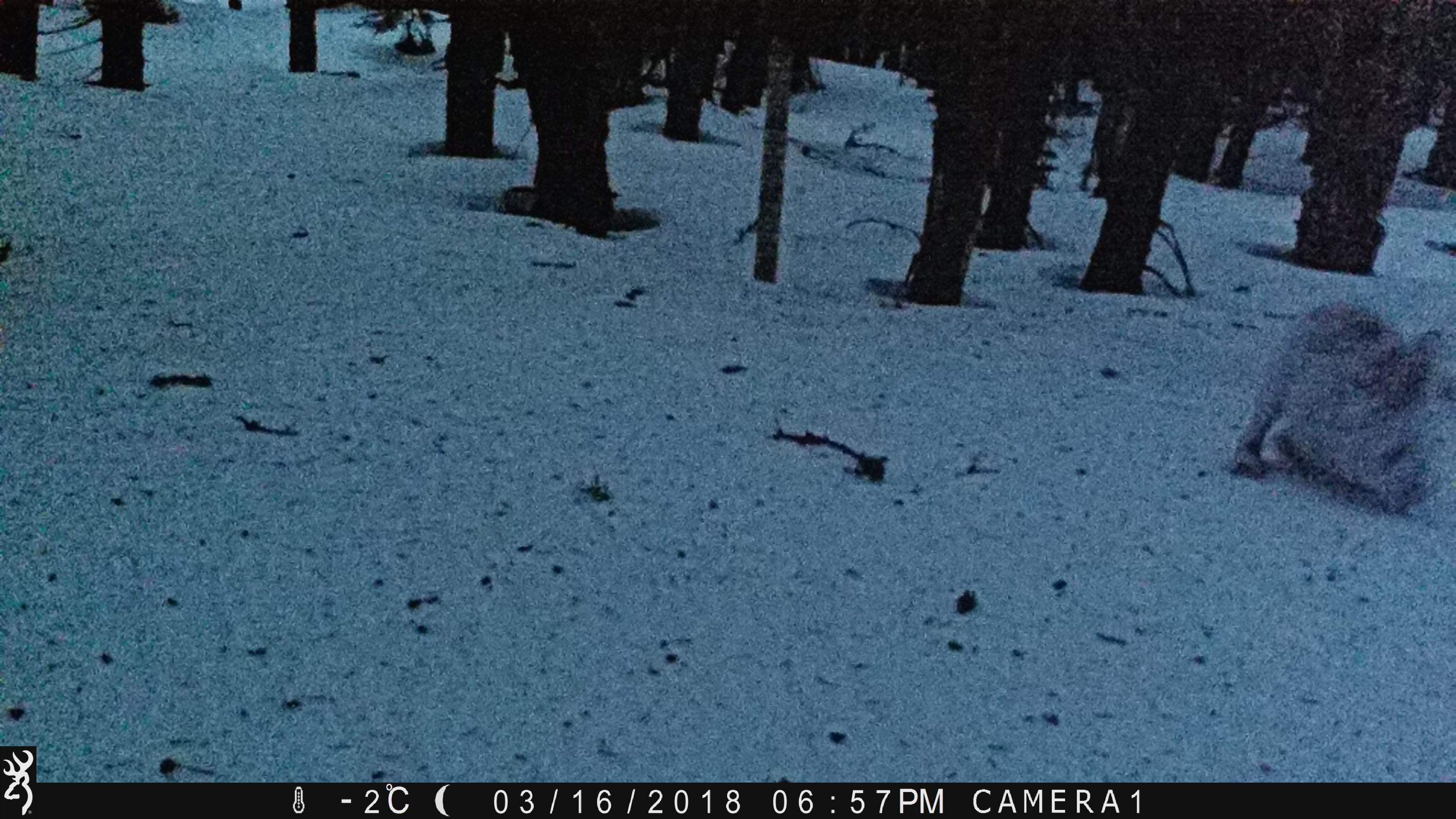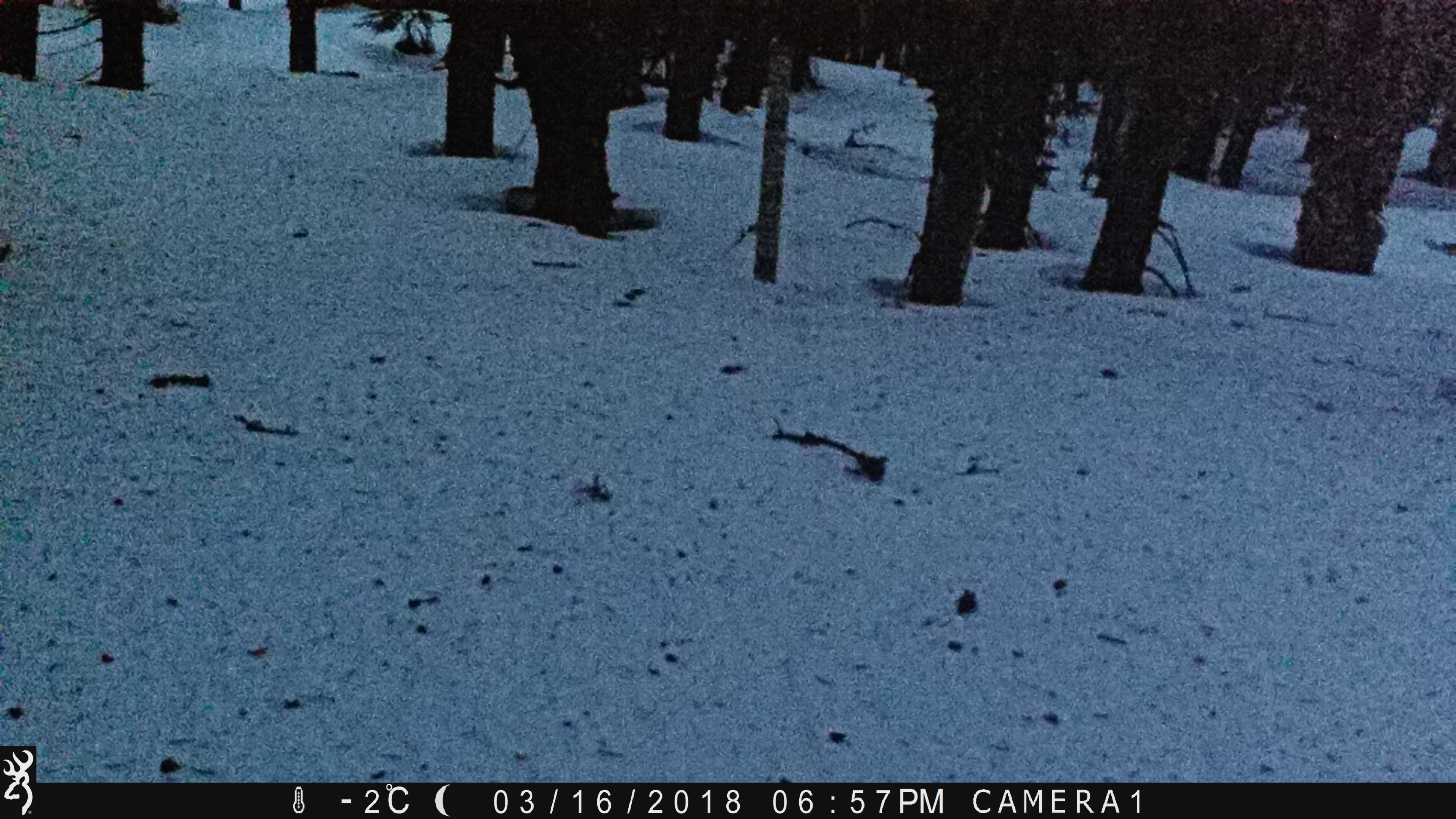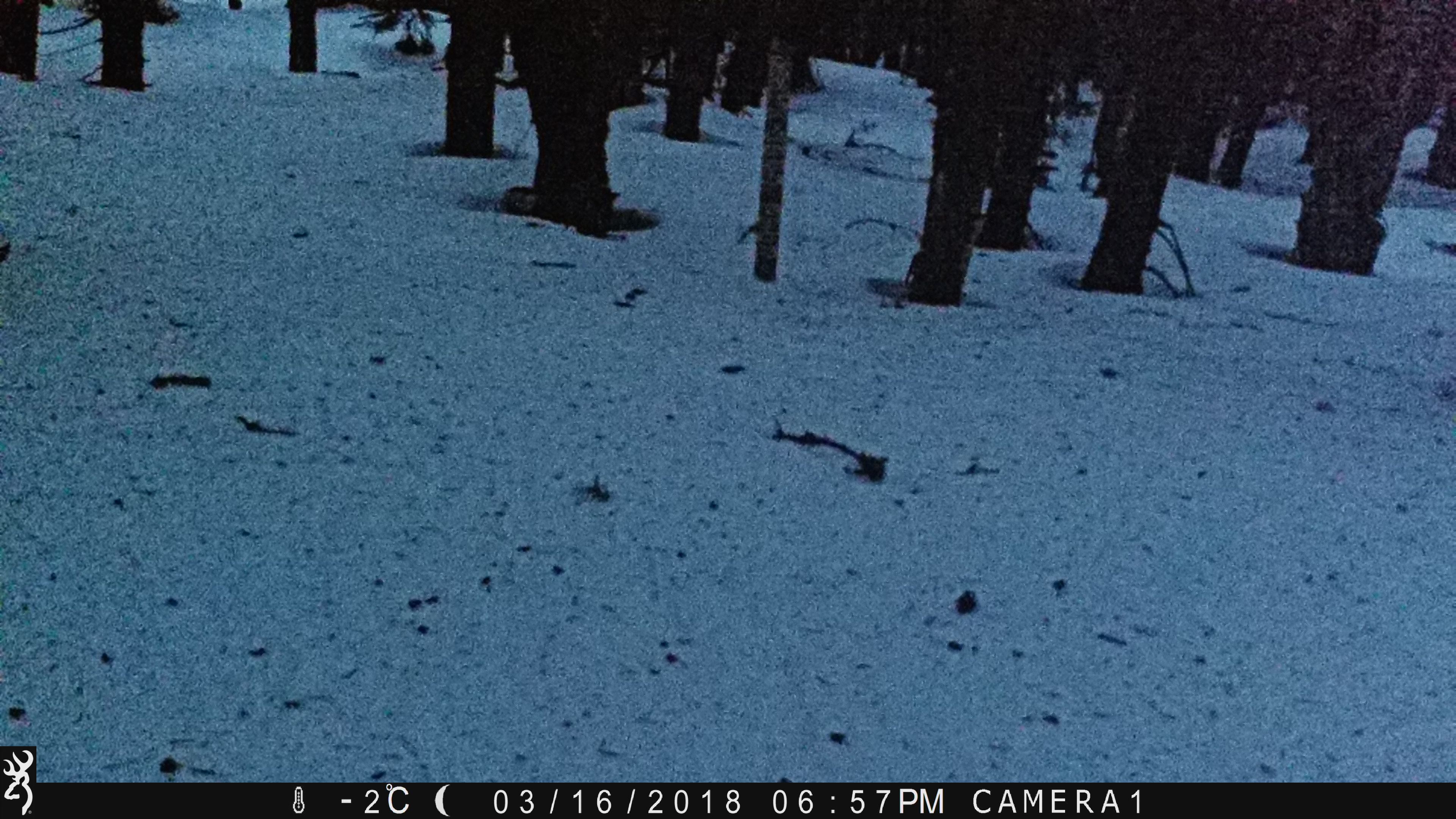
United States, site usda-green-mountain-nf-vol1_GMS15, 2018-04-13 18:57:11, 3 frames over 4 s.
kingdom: Animalia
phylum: Chordata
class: Mammalia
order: Lagomorpha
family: Leporidae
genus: Lepus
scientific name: Lepus americanus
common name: snowshoe hare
Snowshoe hare (Lepus americanus).